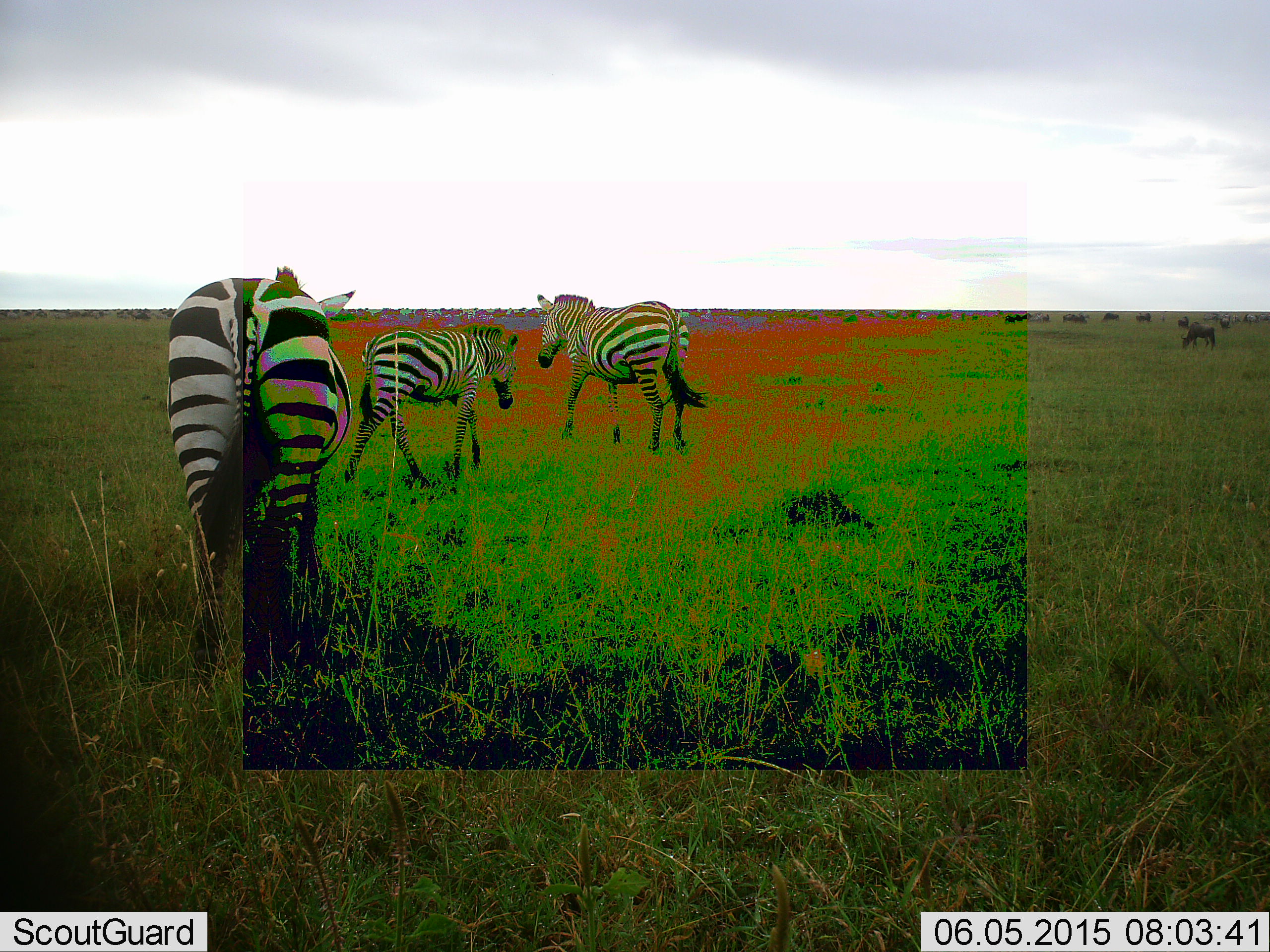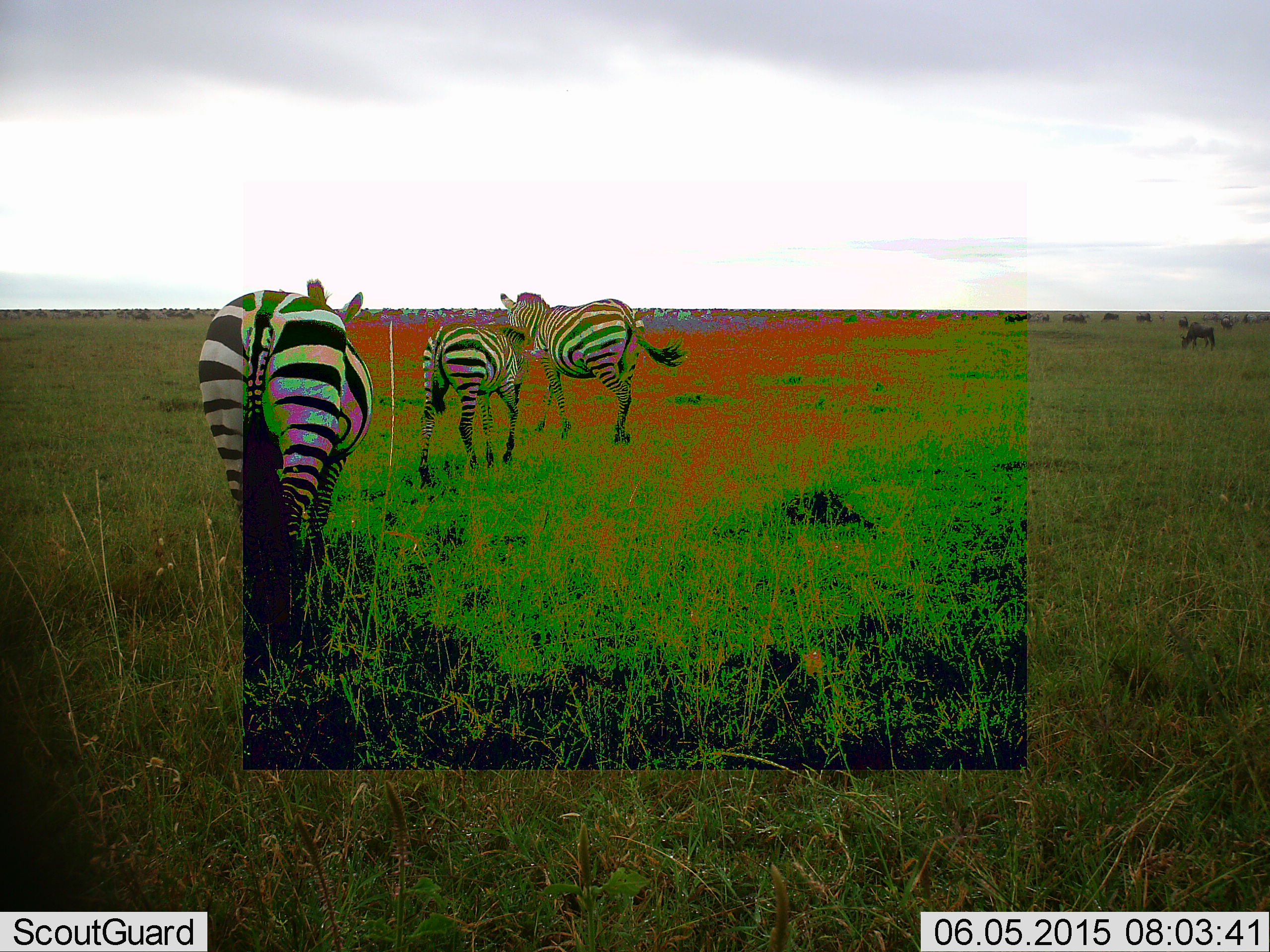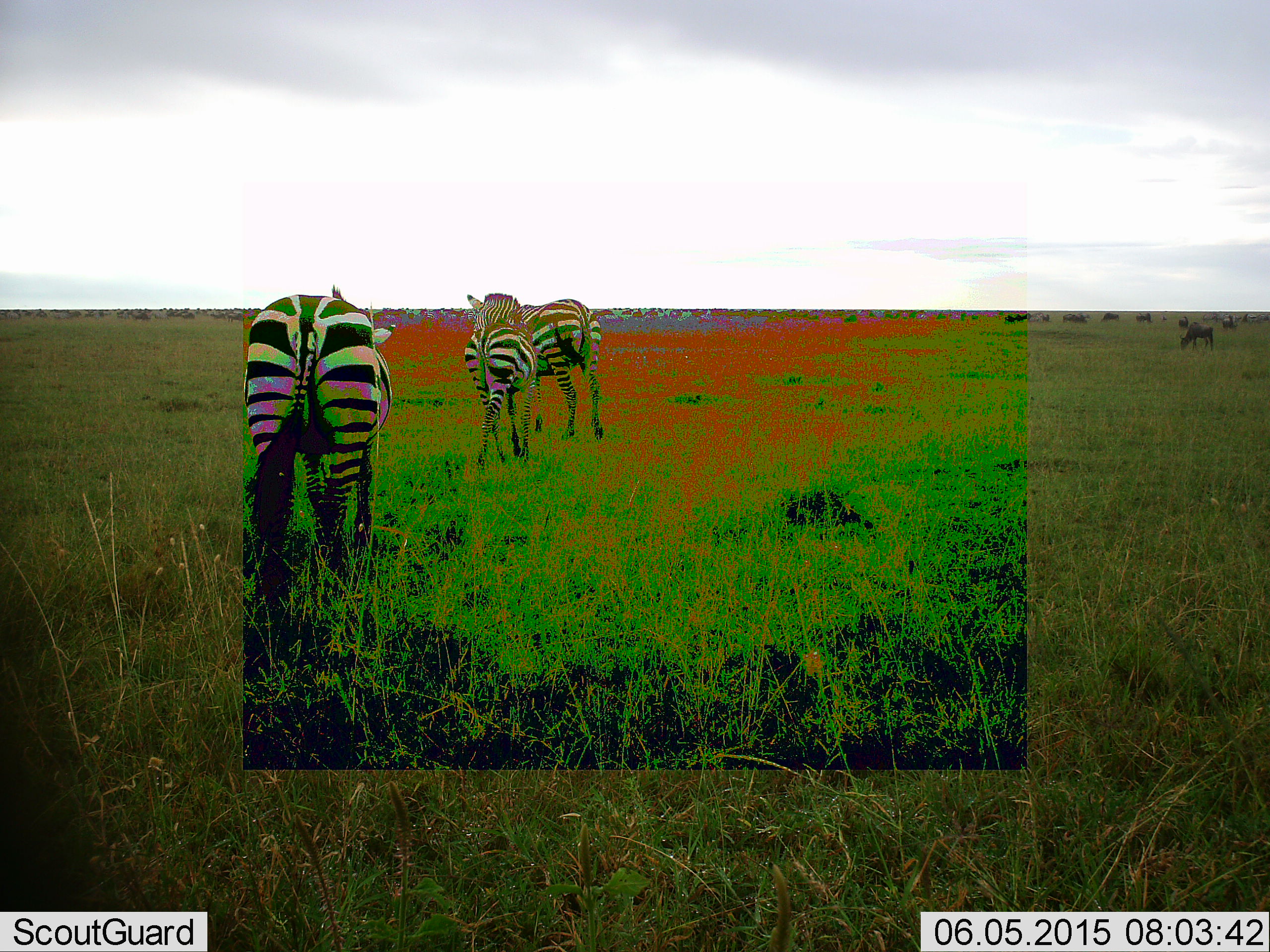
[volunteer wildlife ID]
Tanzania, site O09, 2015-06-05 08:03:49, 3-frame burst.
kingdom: Animalia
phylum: Chordata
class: Mammalia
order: Perissodactyla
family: Equidae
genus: Equus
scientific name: Equus quagga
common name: plains zebra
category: zebra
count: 3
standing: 0%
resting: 0%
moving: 94%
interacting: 11%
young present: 17%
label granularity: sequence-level